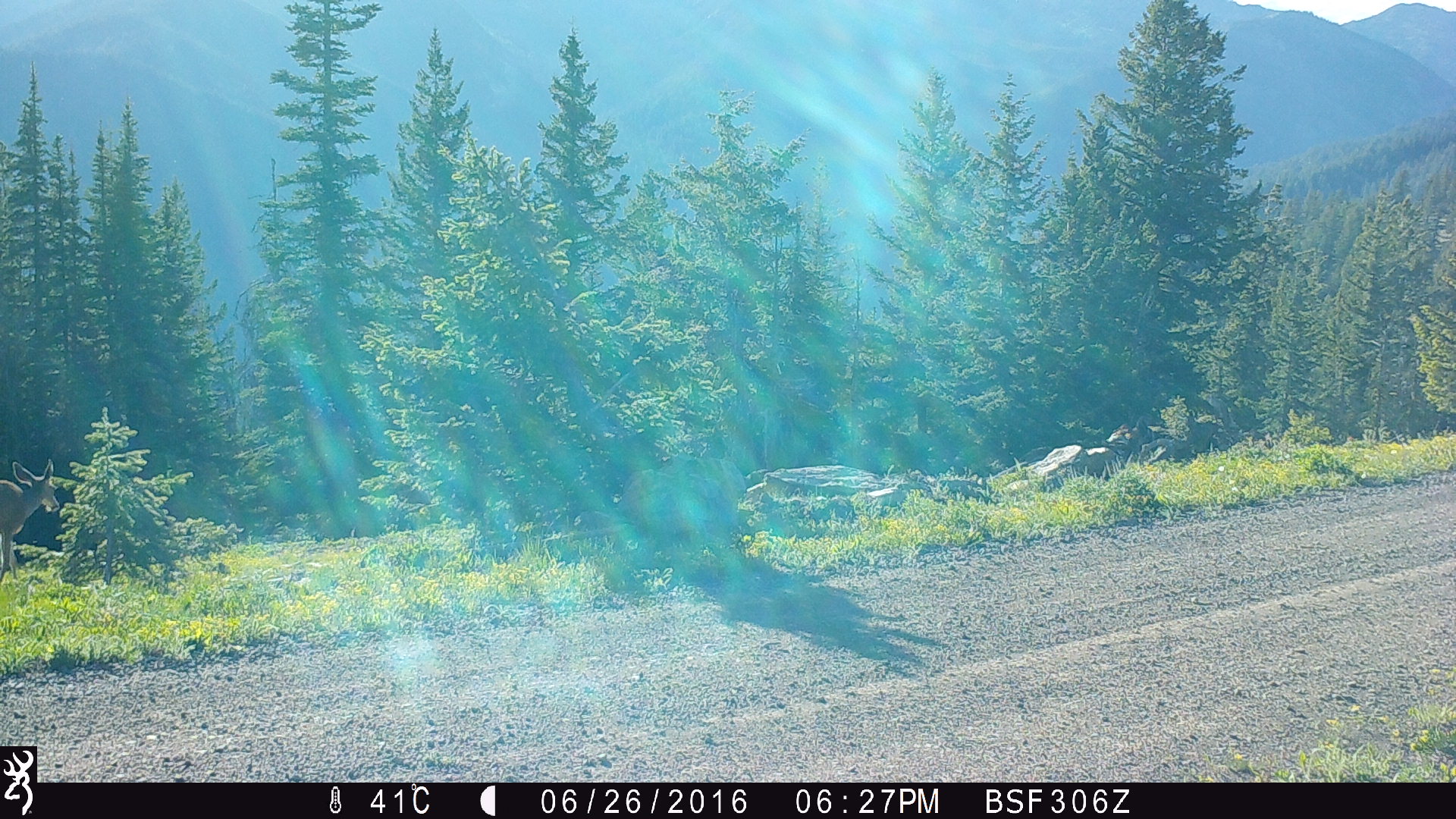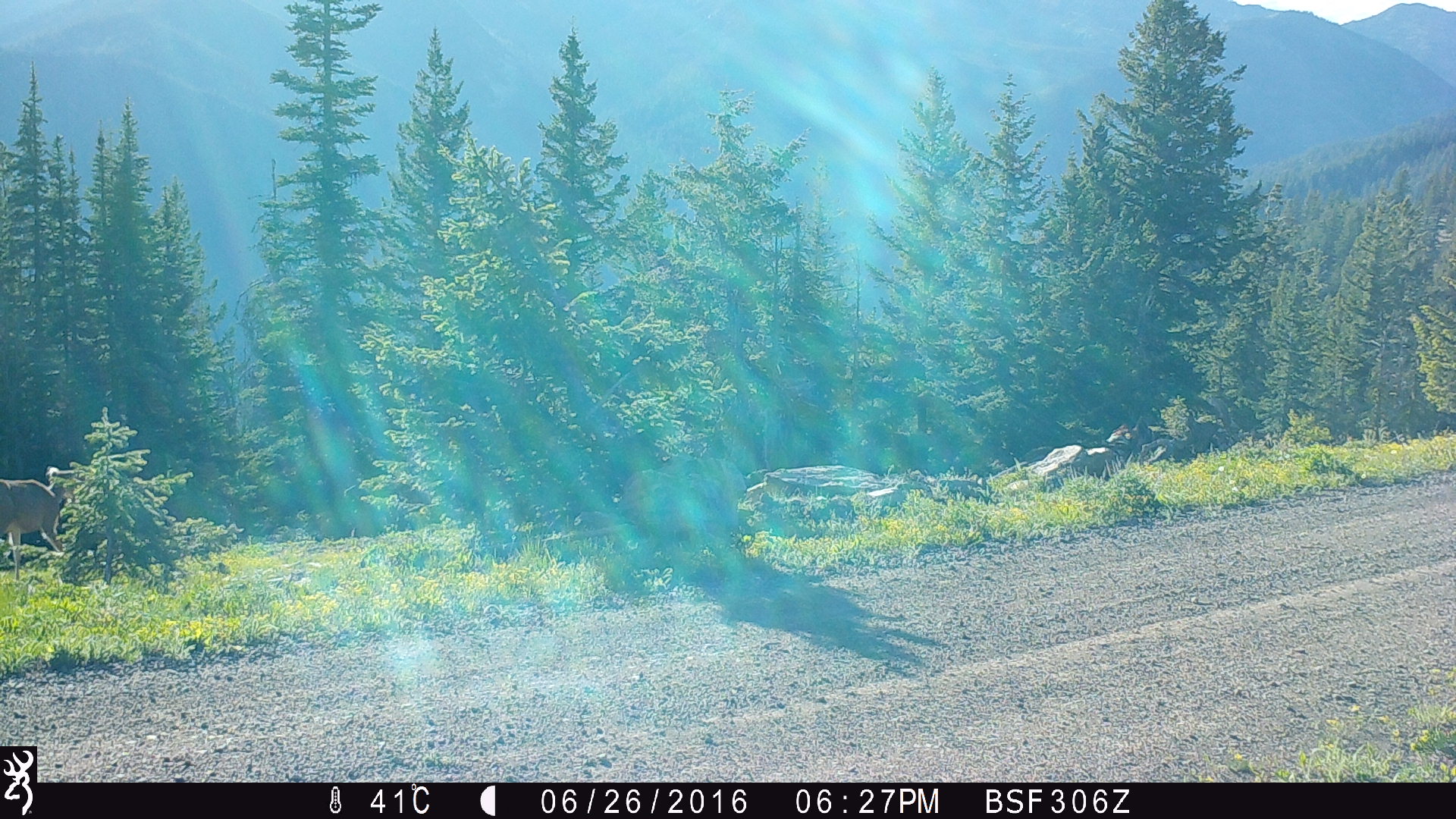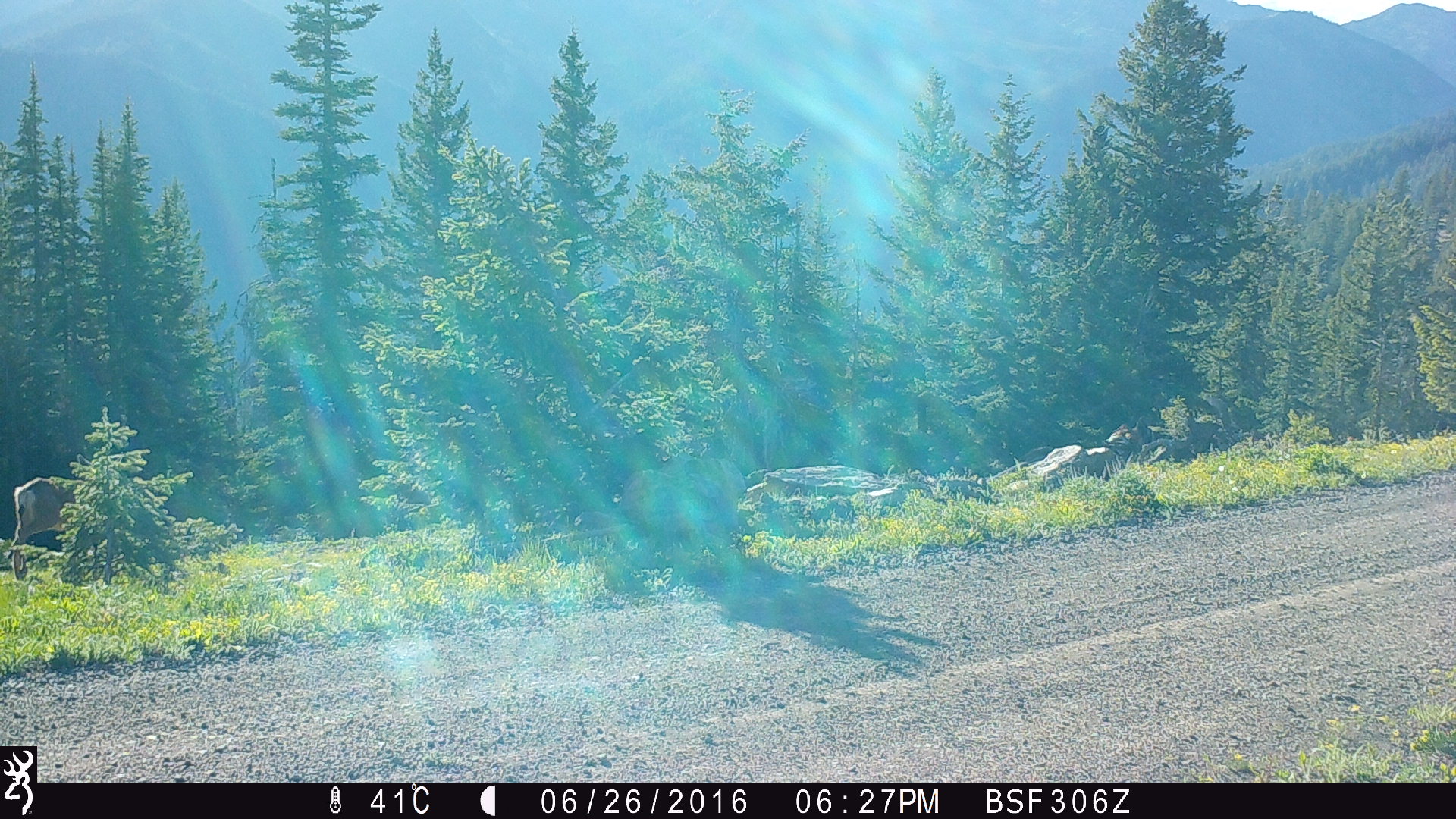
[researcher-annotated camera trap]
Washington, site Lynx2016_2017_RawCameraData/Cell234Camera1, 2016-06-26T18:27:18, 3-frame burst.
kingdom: Animalia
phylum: Chordata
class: Mammalia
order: Artiodactyla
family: Cervidae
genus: Odocoileus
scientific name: Odocoileus hemionus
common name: mule deer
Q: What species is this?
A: Odocoileus hemionus (mule deer).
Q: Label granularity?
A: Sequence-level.